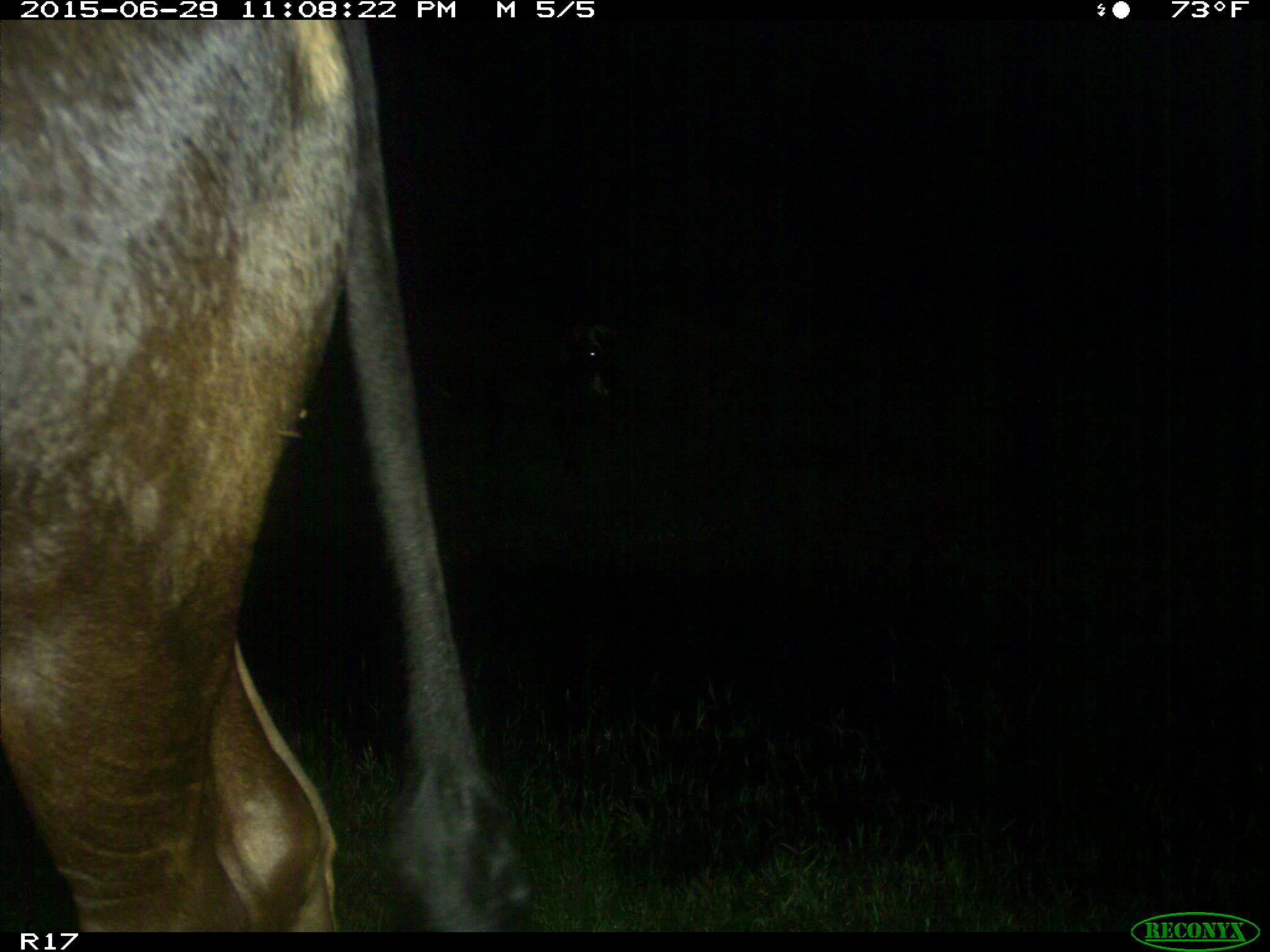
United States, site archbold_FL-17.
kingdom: Animalia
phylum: Chordata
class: Mammalia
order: Artiodactyla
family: Bovidae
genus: Bos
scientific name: Bos taurus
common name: domestic cow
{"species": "Bos taurus (domestic cow)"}